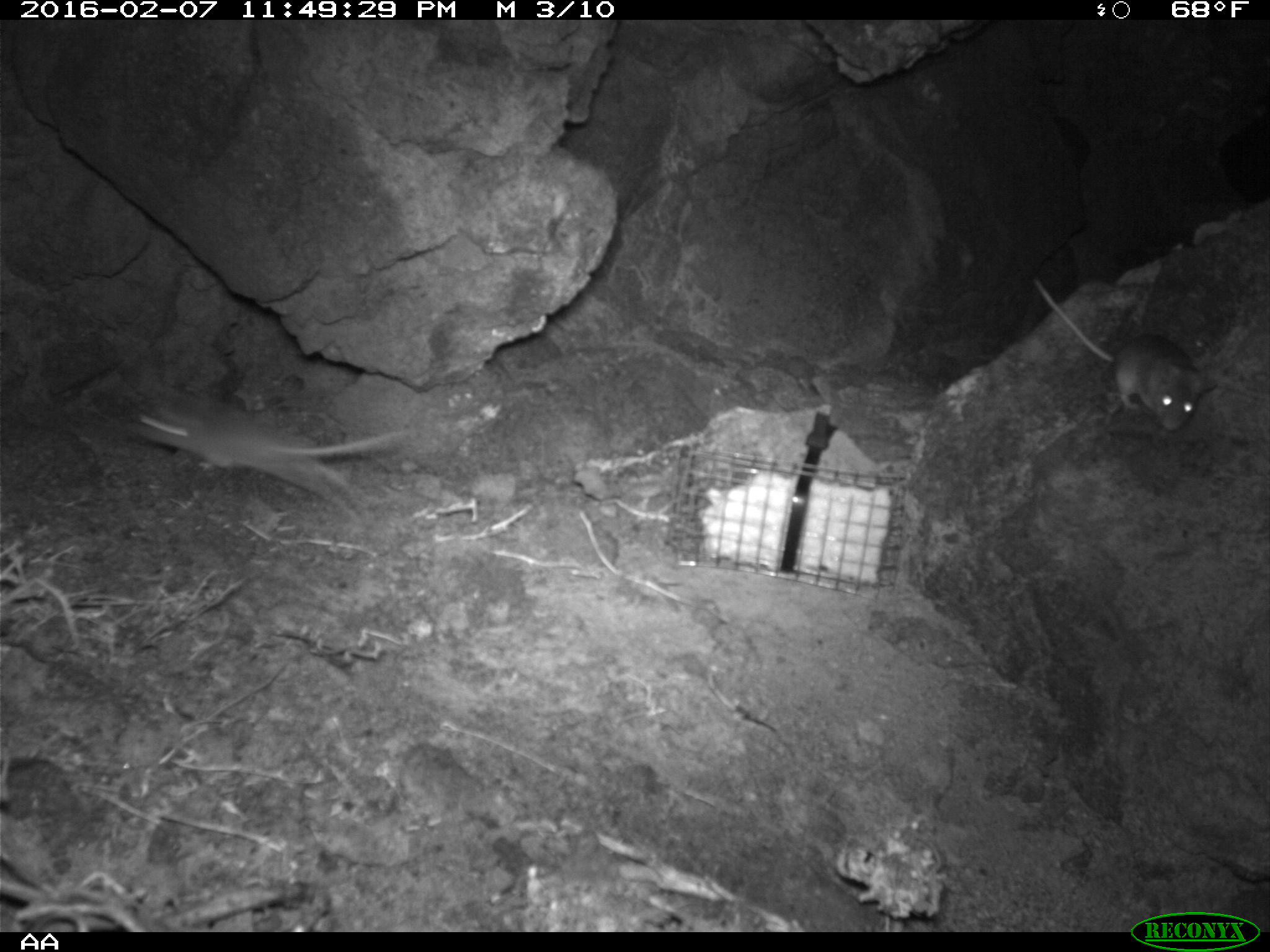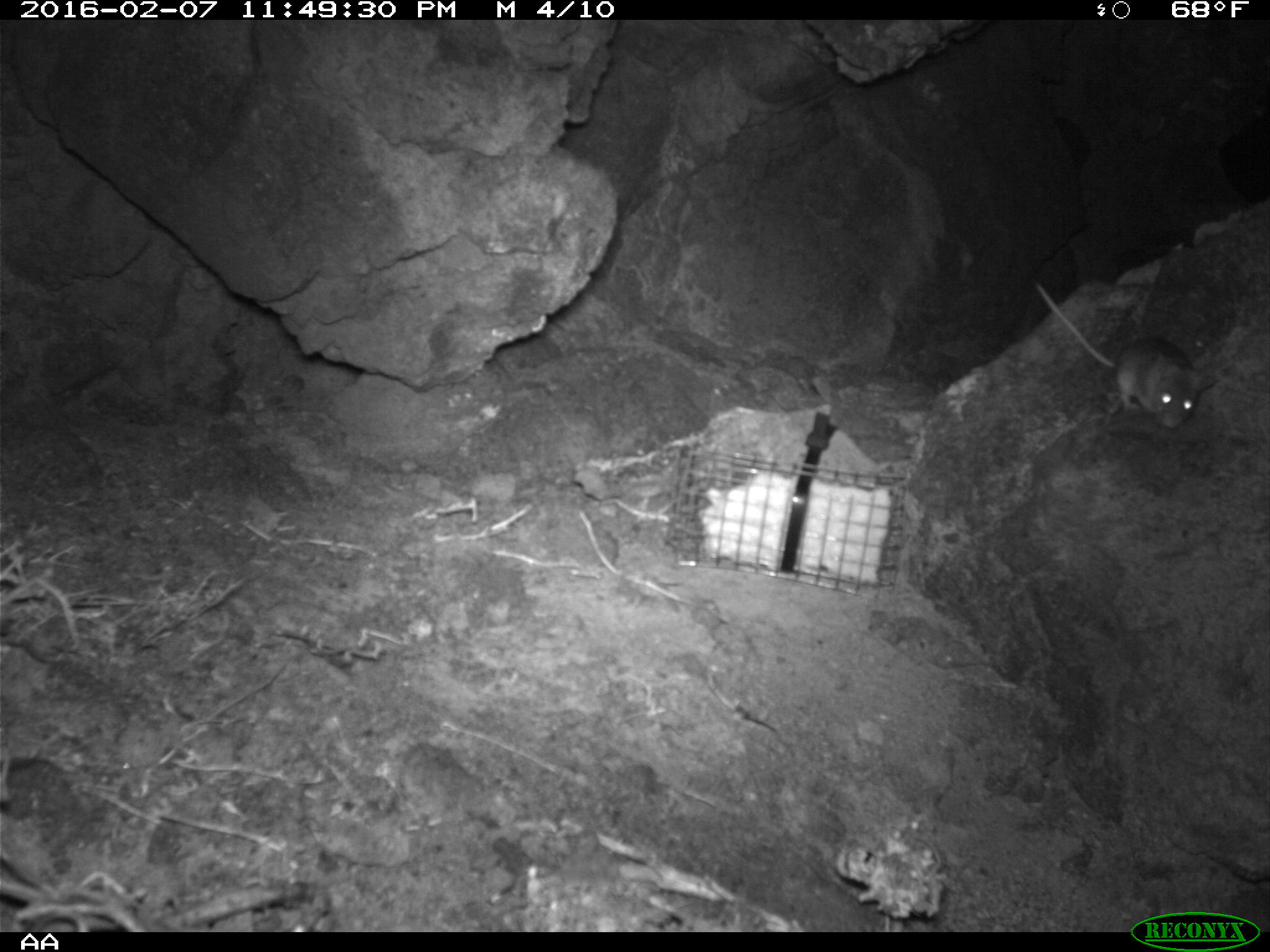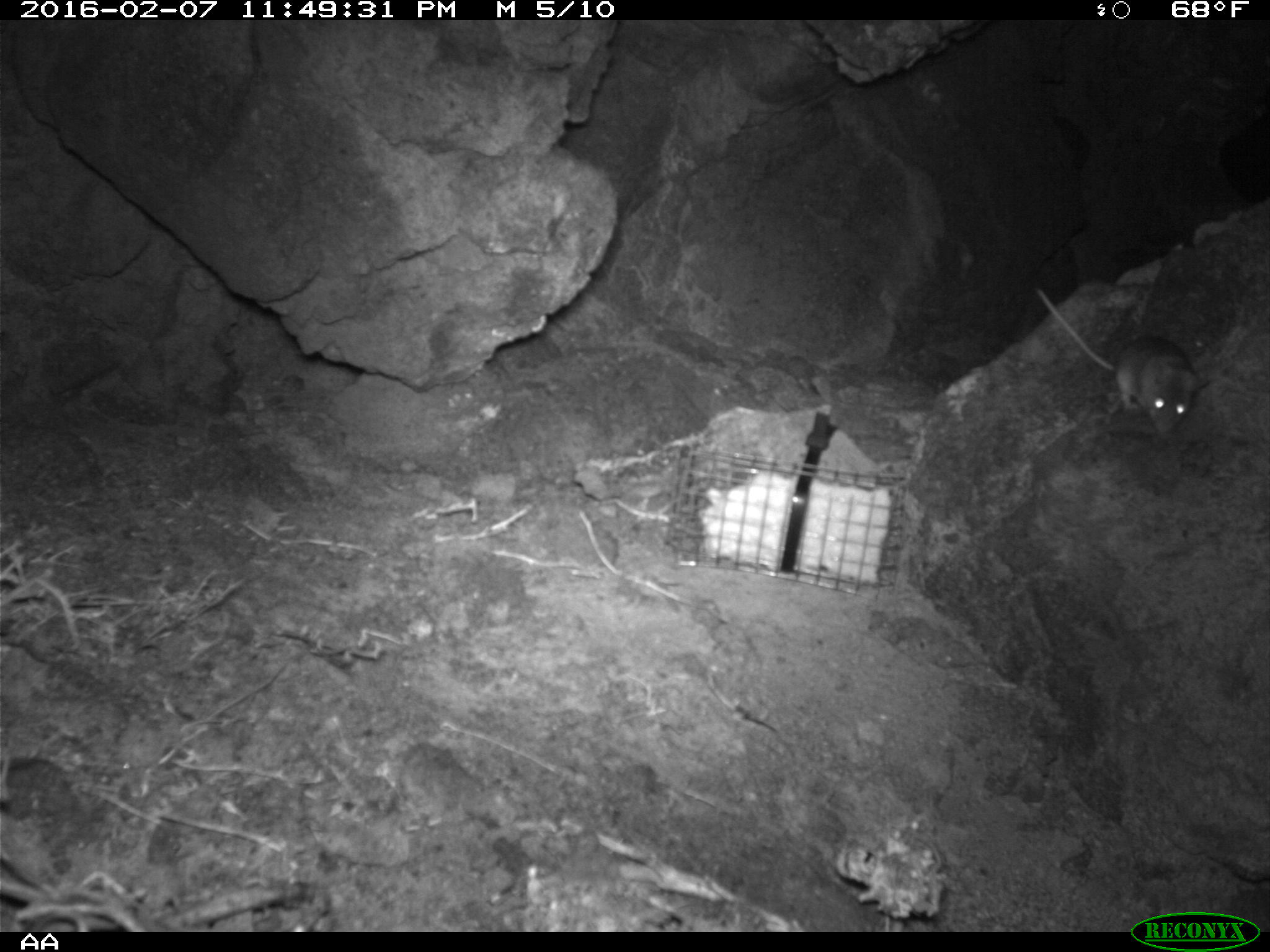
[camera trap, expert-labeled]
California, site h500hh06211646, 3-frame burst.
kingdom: Animalia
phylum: Chordata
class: Mammalia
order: Rodentia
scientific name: Rodentia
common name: rodent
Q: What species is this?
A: Rodent (Rodentia).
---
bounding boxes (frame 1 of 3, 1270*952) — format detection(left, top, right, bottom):
rodent: detection(121, 385, 412, 510); detection(1029, 276, 1216, 429)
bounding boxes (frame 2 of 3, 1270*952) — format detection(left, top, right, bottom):
rodent: detection(1034, 281, 1201, 430)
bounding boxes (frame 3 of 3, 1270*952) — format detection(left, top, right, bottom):
rodent: detection(1034, 287, 1209, 433)